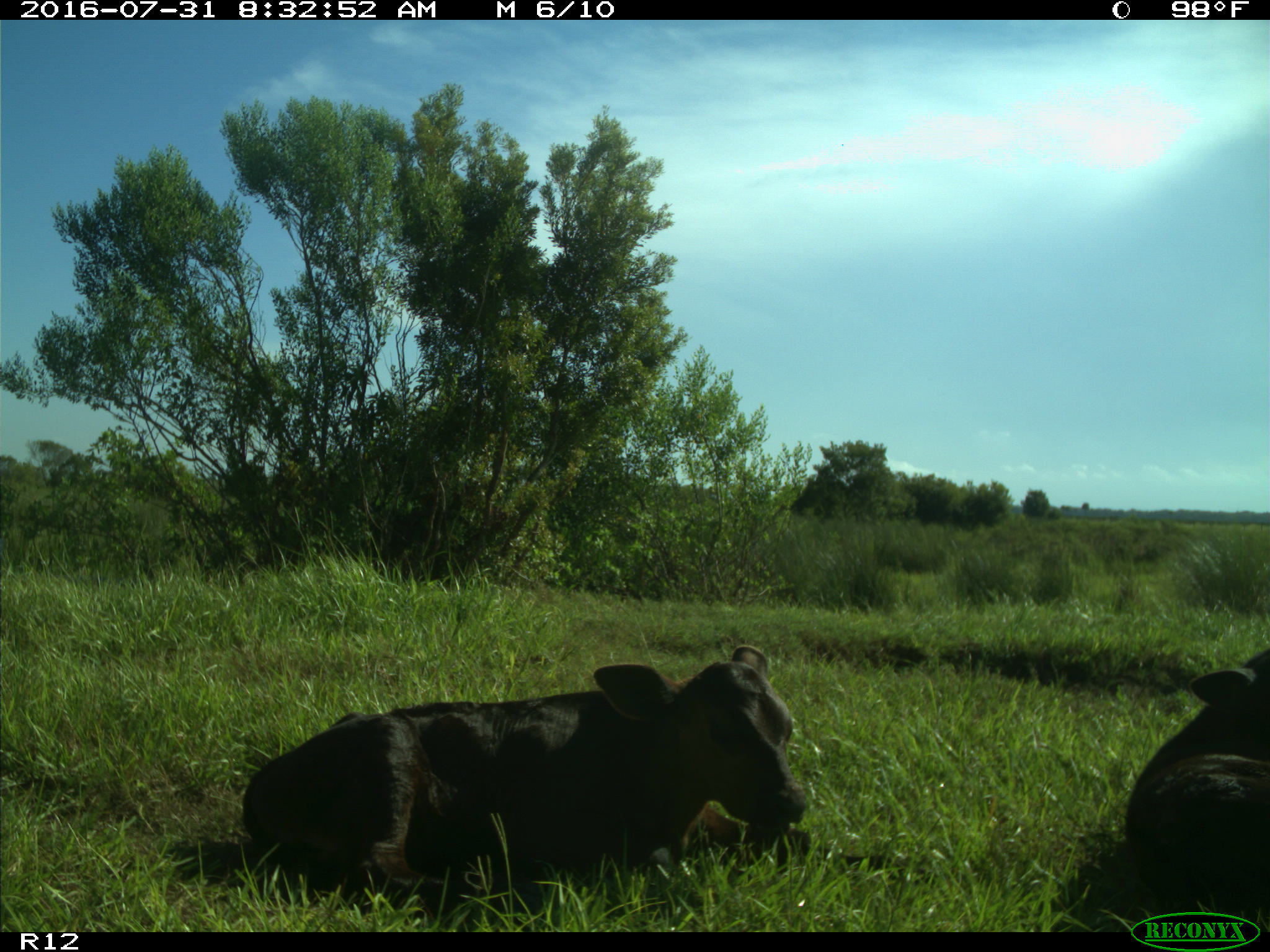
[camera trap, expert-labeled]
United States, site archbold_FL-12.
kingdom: Animalia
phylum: Chordata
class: Mammalia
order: Artiodactyla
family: Bovidae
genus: Bos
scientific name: Bos taurus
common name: domestic cow